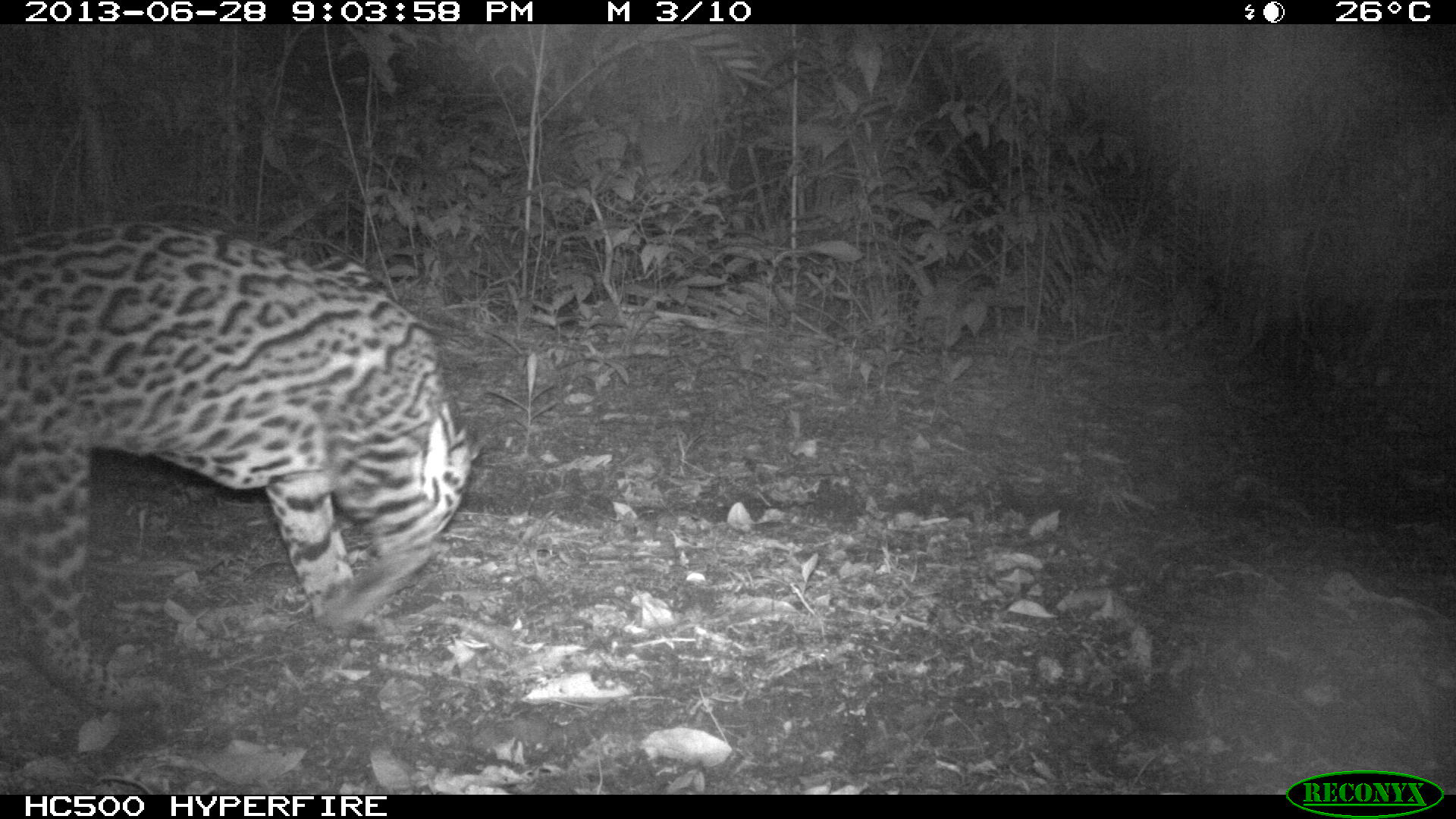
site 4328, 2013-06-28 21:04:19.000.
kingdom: Animalia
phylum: Chordata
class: Mammalia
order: Carnivora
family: Felidae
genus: Leopardus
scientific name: Leopardus pardalis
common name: ocelot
Leopardus pardalis (ocelot), count 1, sex male.